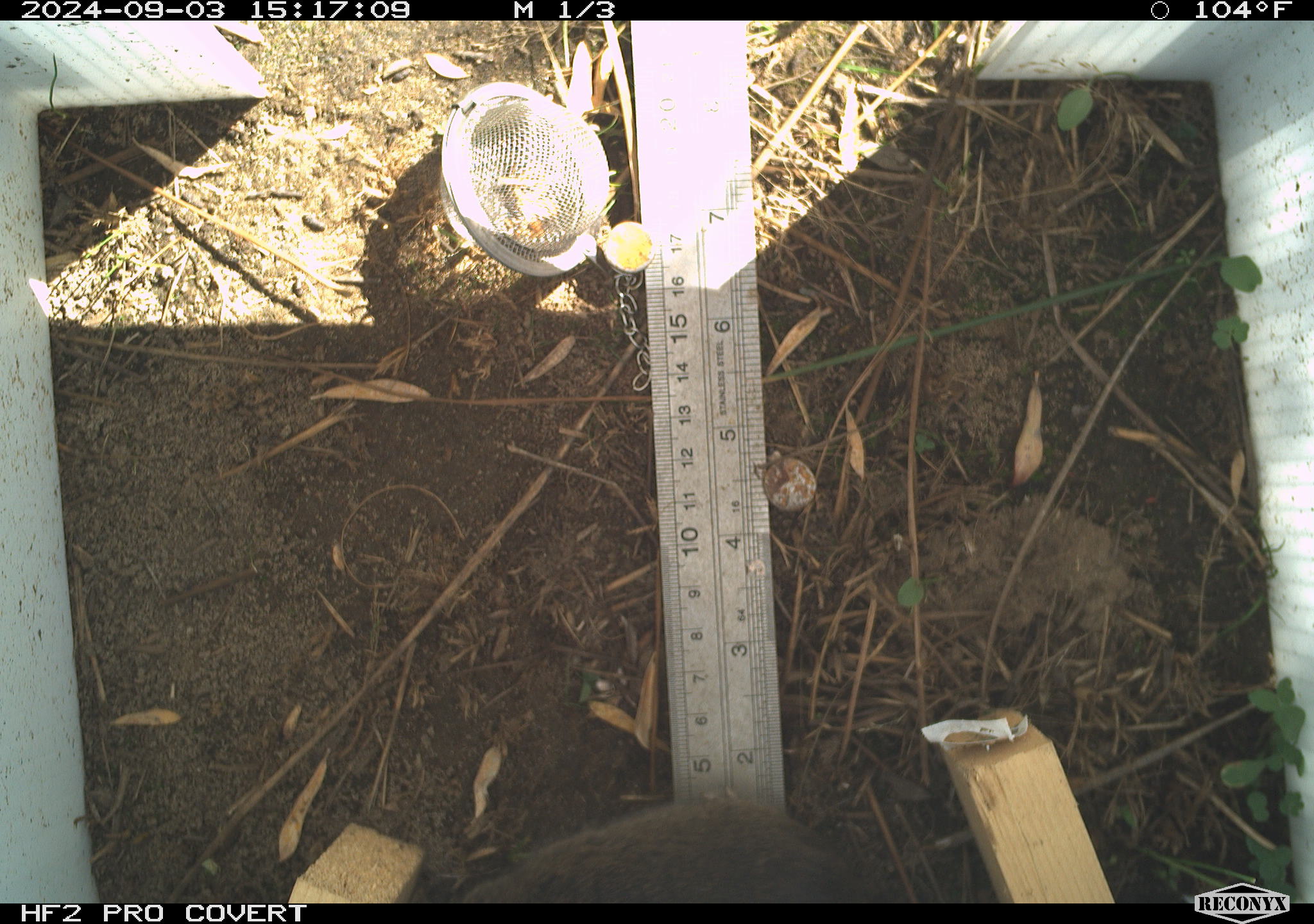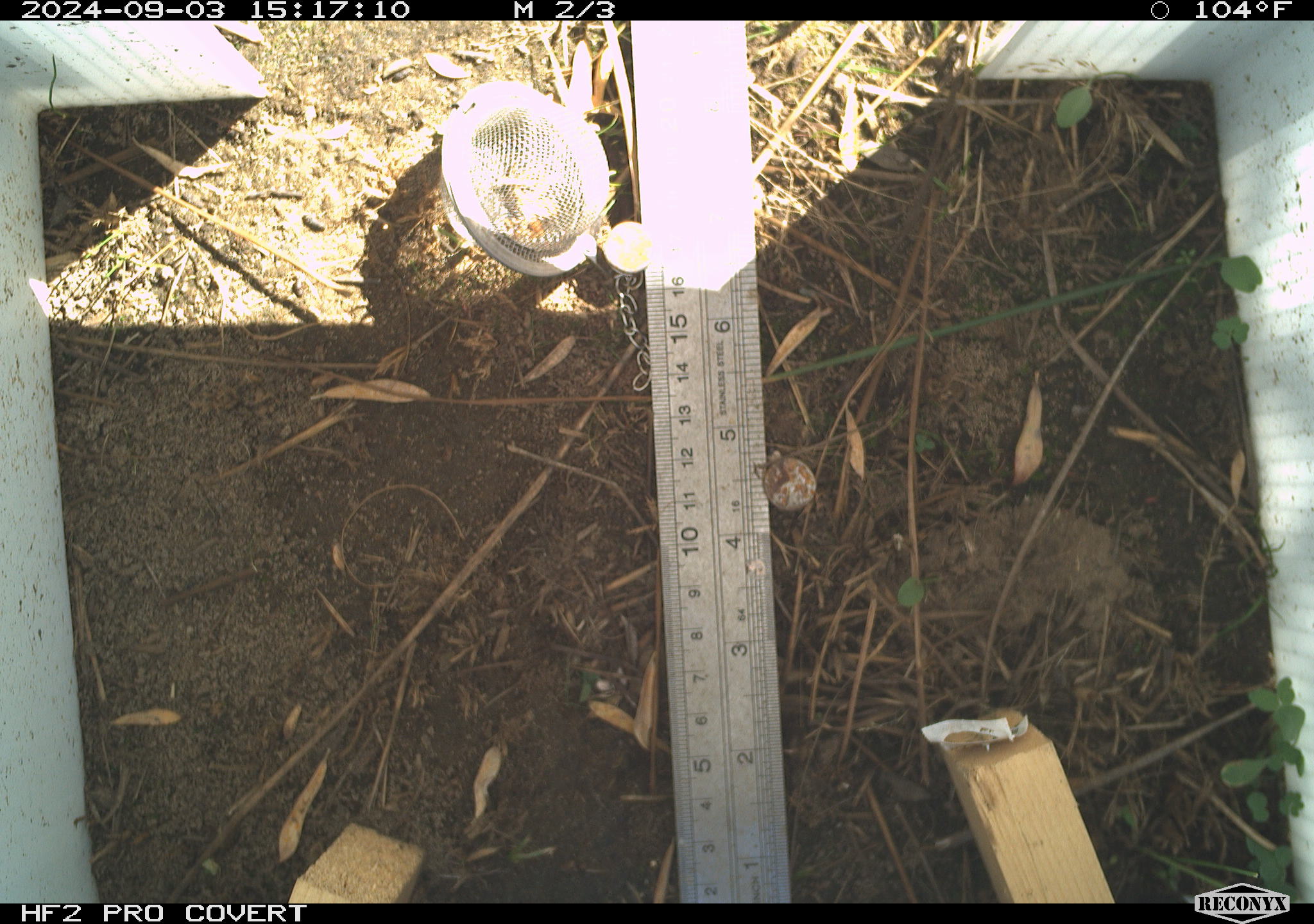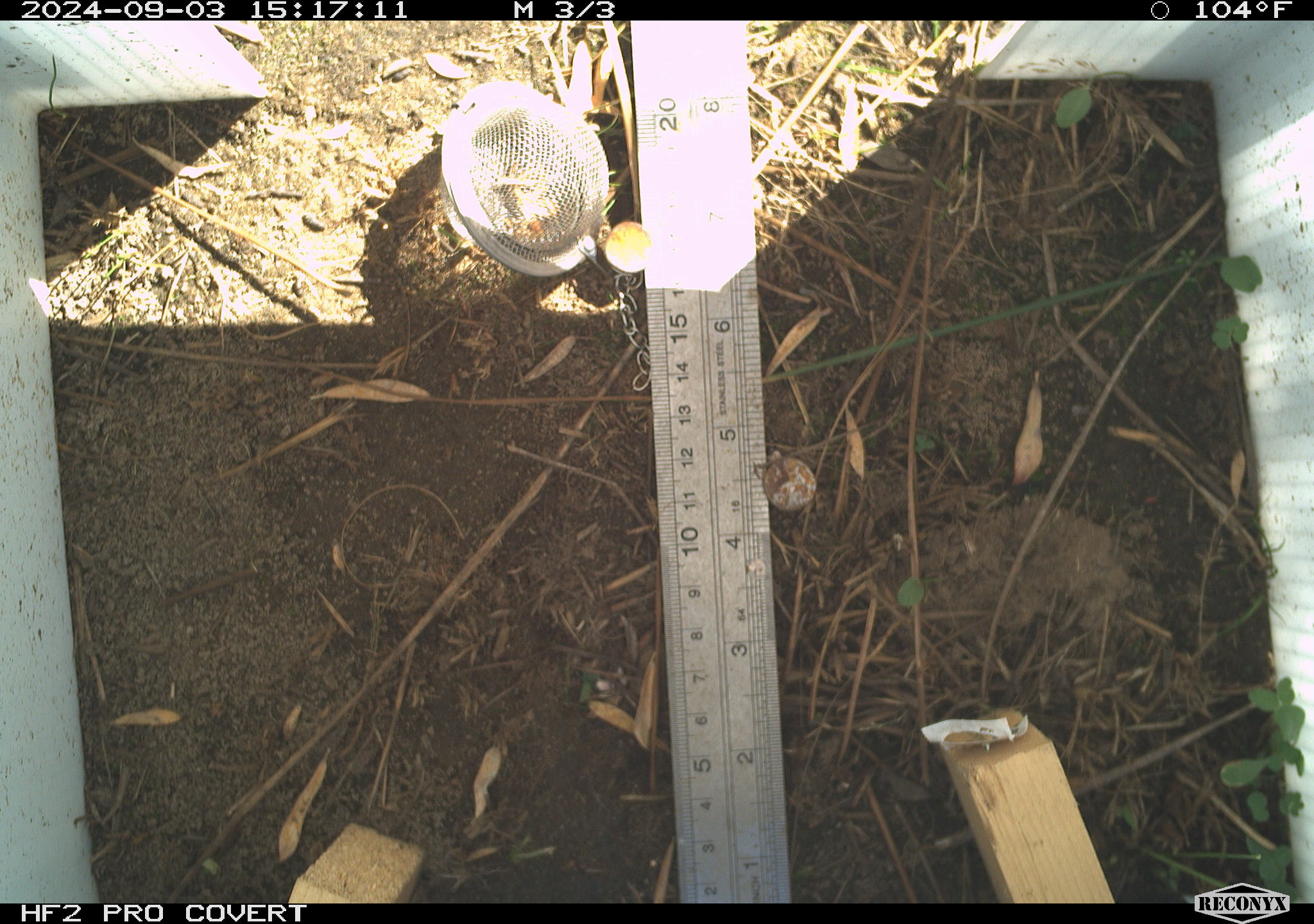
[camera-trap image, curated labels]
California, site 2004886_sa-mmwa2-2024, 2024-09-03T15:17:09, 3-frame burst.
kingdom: Animalia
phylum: Chordata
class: Mammalia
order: Rodentia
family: Cricetidae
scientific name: Arvicolinae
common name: voles, lemmings, and muskrats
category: arvicolinae subfamily